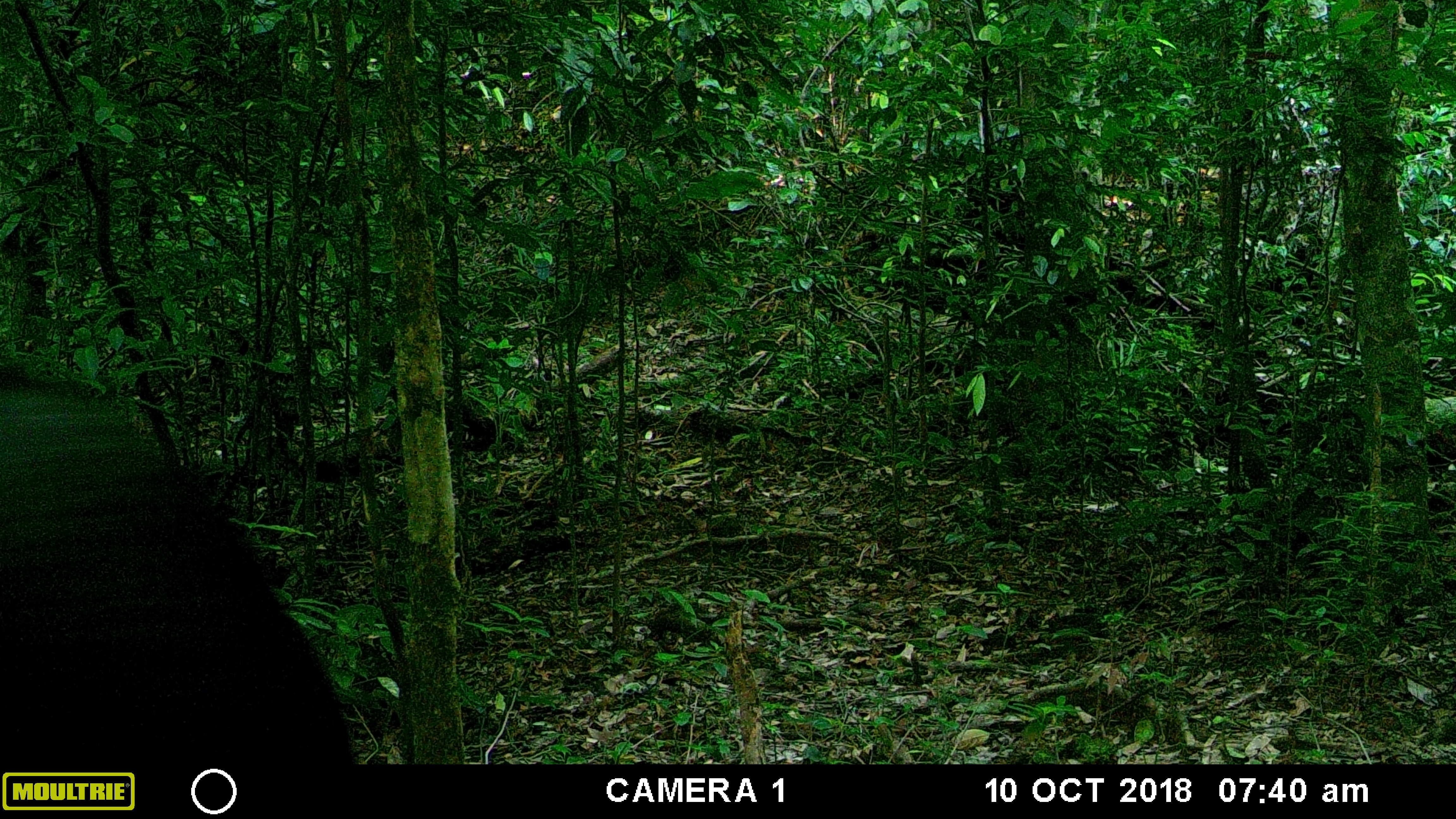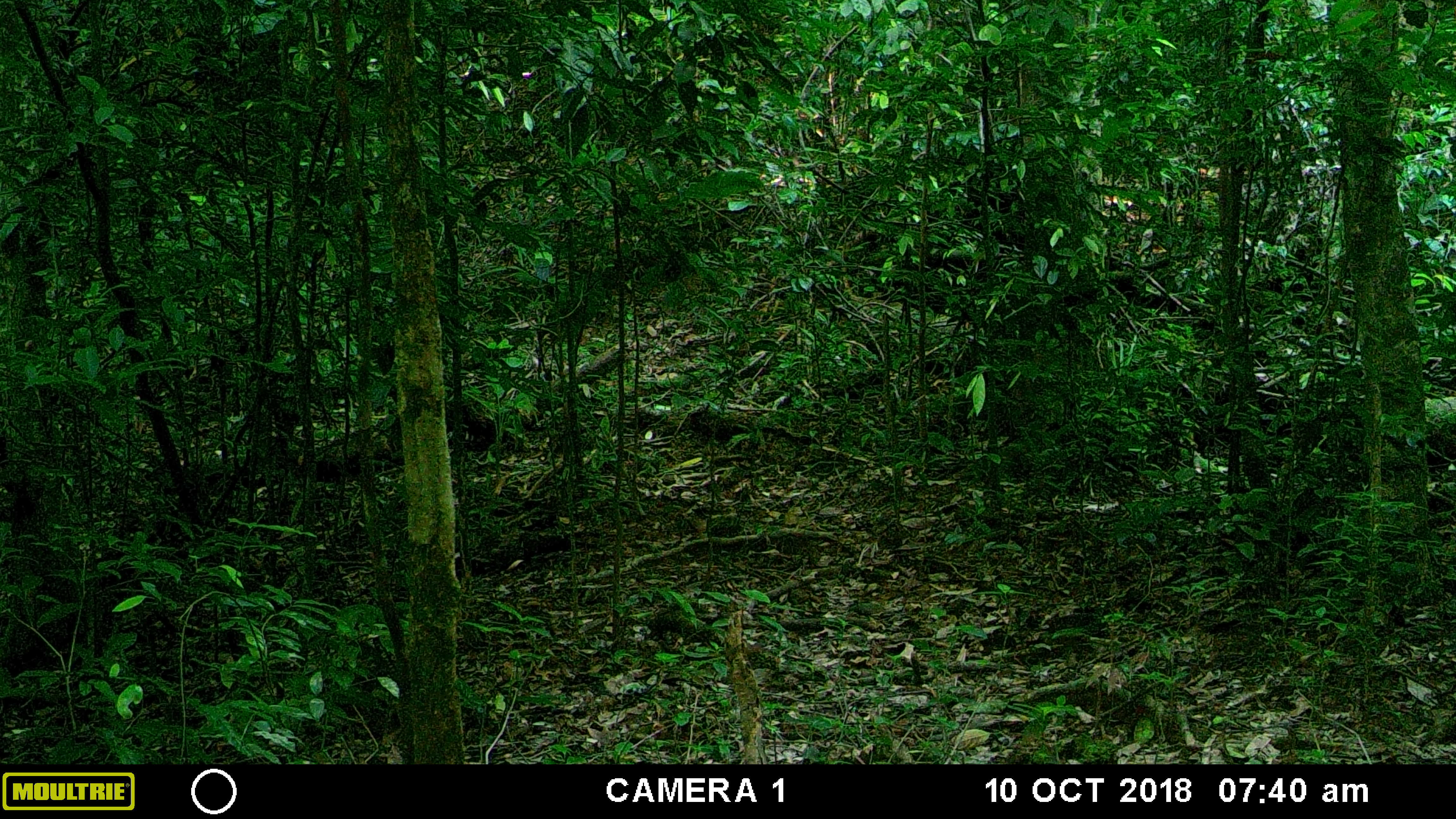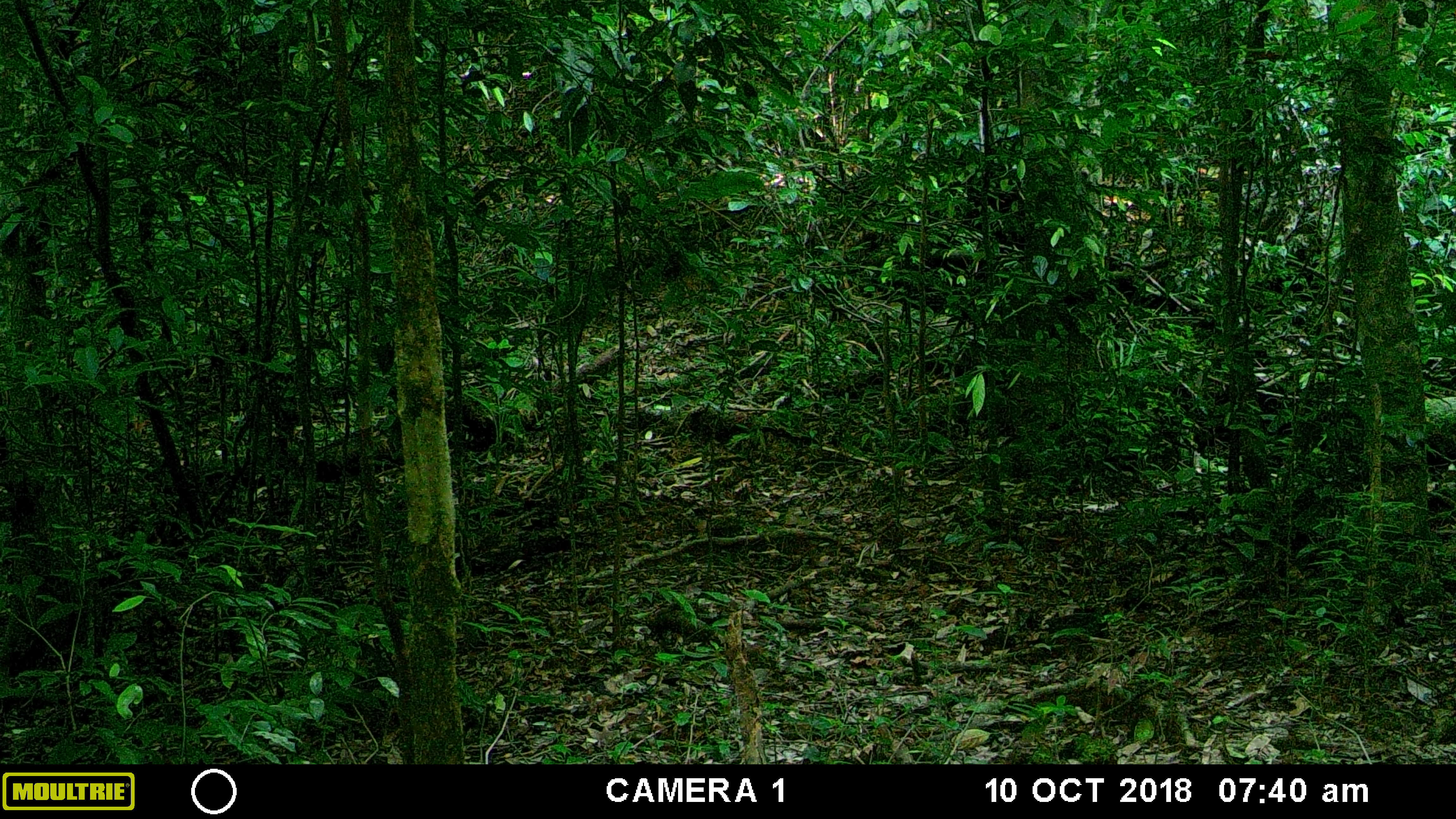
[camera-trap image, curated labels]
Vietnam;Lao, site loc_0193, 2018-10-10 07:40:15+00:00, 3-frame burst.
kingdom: Animalia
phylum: Chordata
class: Mammalia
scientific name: Laurasiatheria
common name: ungulate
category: unidentified ungulates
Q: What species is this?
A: Unidentified ungulates (ungulate) (Laurasiatheria).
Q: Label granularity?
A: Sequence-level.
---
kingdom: Animalia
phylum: Chordata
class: Mammalia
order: Artiodactyla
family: Suidae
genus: Sus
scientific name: Sus scrofa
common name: eurasian wild pig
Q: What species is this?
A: Eurasian wild pig (Sus scrofa).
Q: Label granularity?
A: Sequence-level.